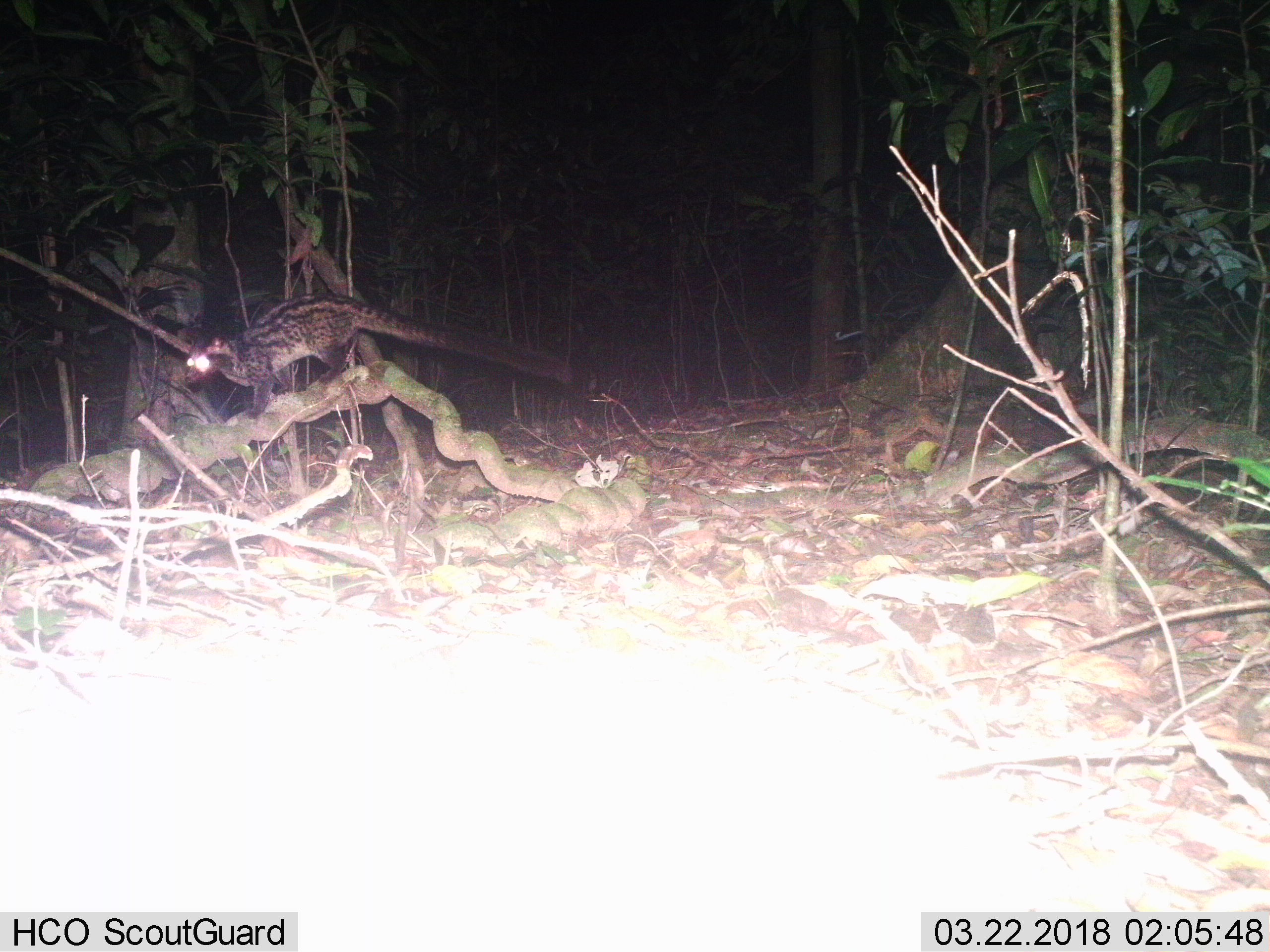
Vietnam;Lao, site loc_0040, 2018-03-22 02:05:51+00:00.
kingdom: Animalia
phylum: Chordata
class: Mammalia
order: Carnivora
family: Viverridae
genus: Paradoxurus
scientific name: Paradoxurus hermaphroditus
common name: common palm civet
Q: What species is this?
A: Common palm civet (Paradoxurus hermaphroditus).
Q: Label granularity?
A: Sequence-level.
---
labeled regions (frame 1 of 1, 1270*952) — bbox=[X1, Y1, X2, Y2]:
common palm civet: bbox=[186, 291, 574, 418]